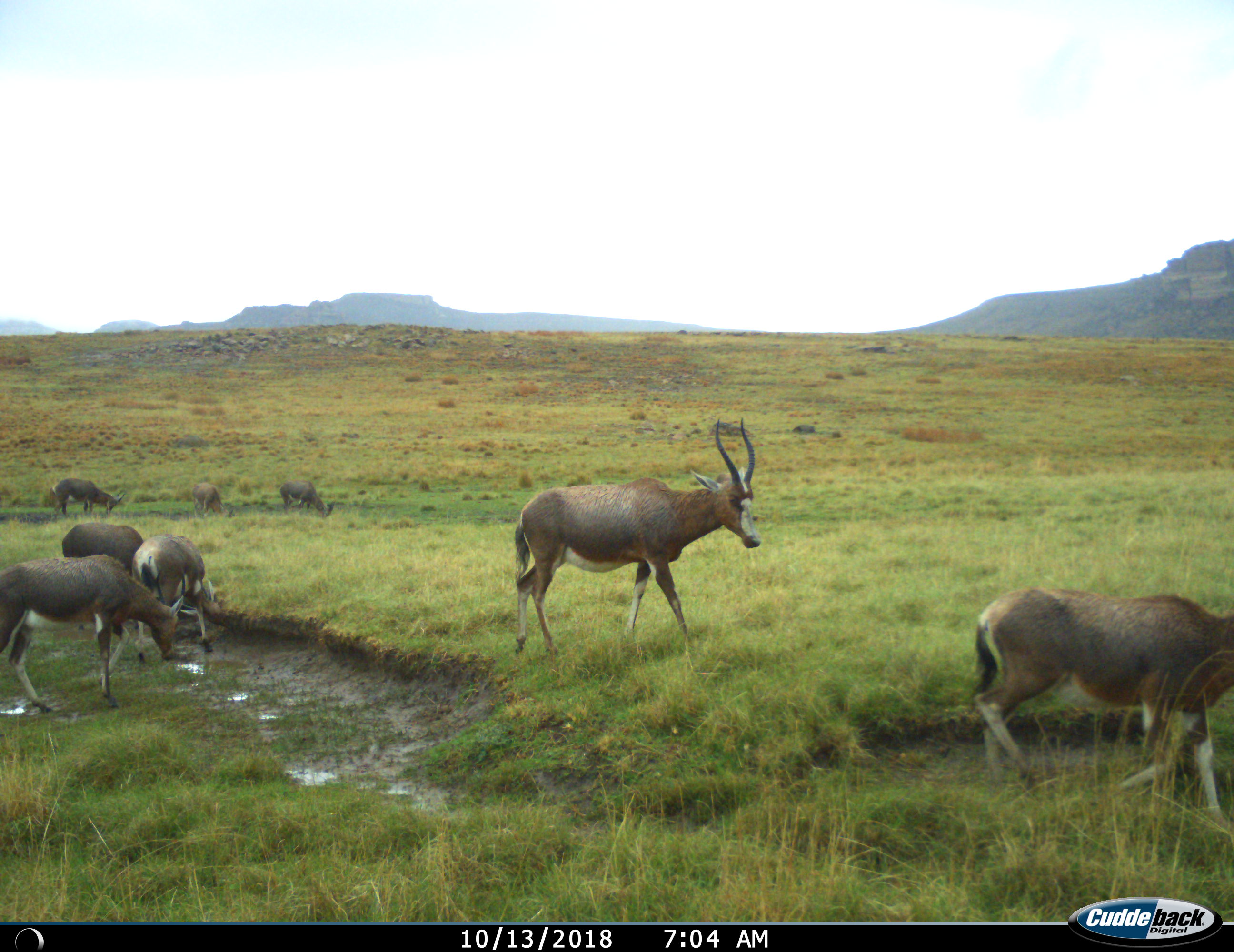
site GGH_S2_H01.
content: unidentified animal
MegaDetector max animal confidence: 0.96